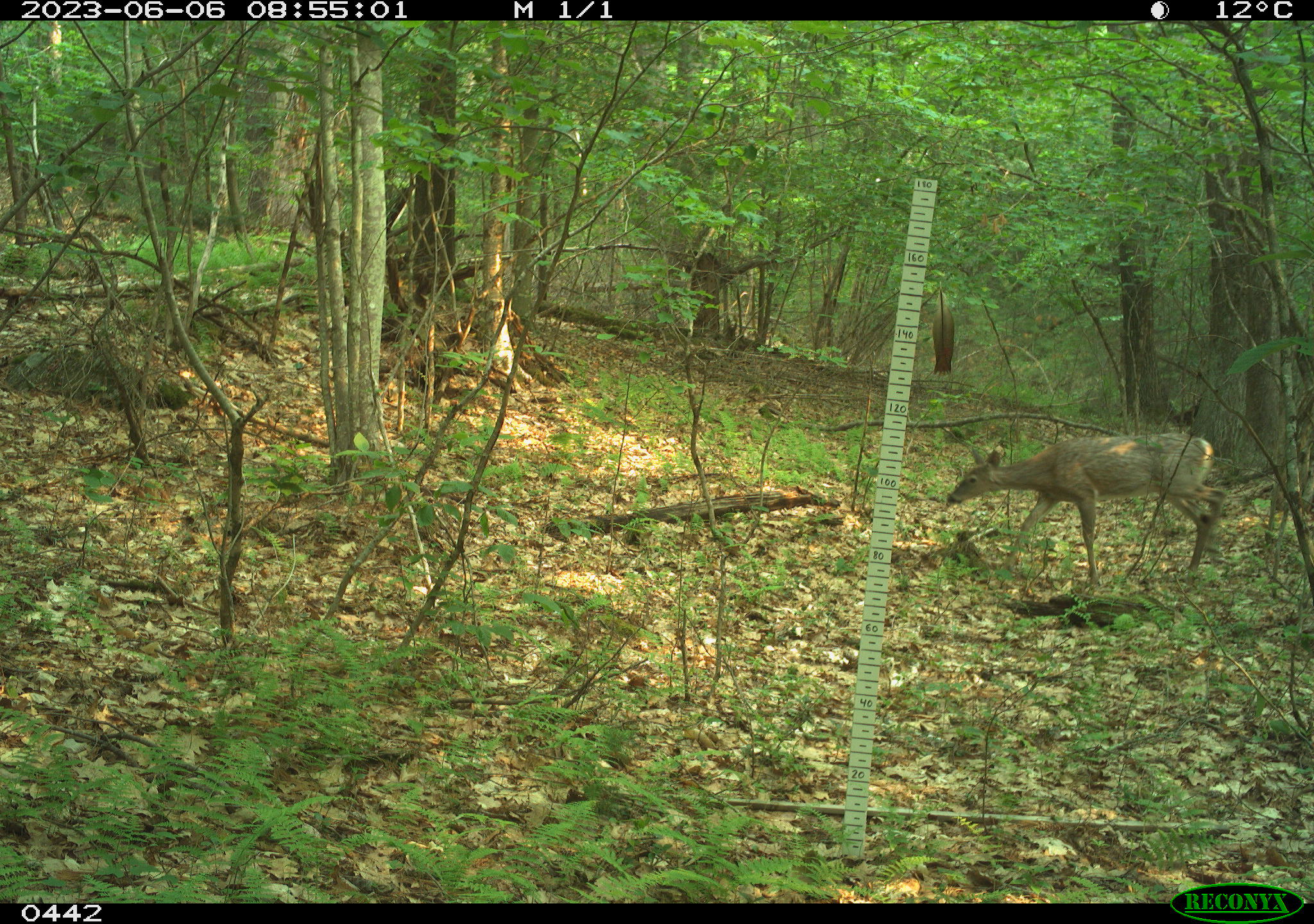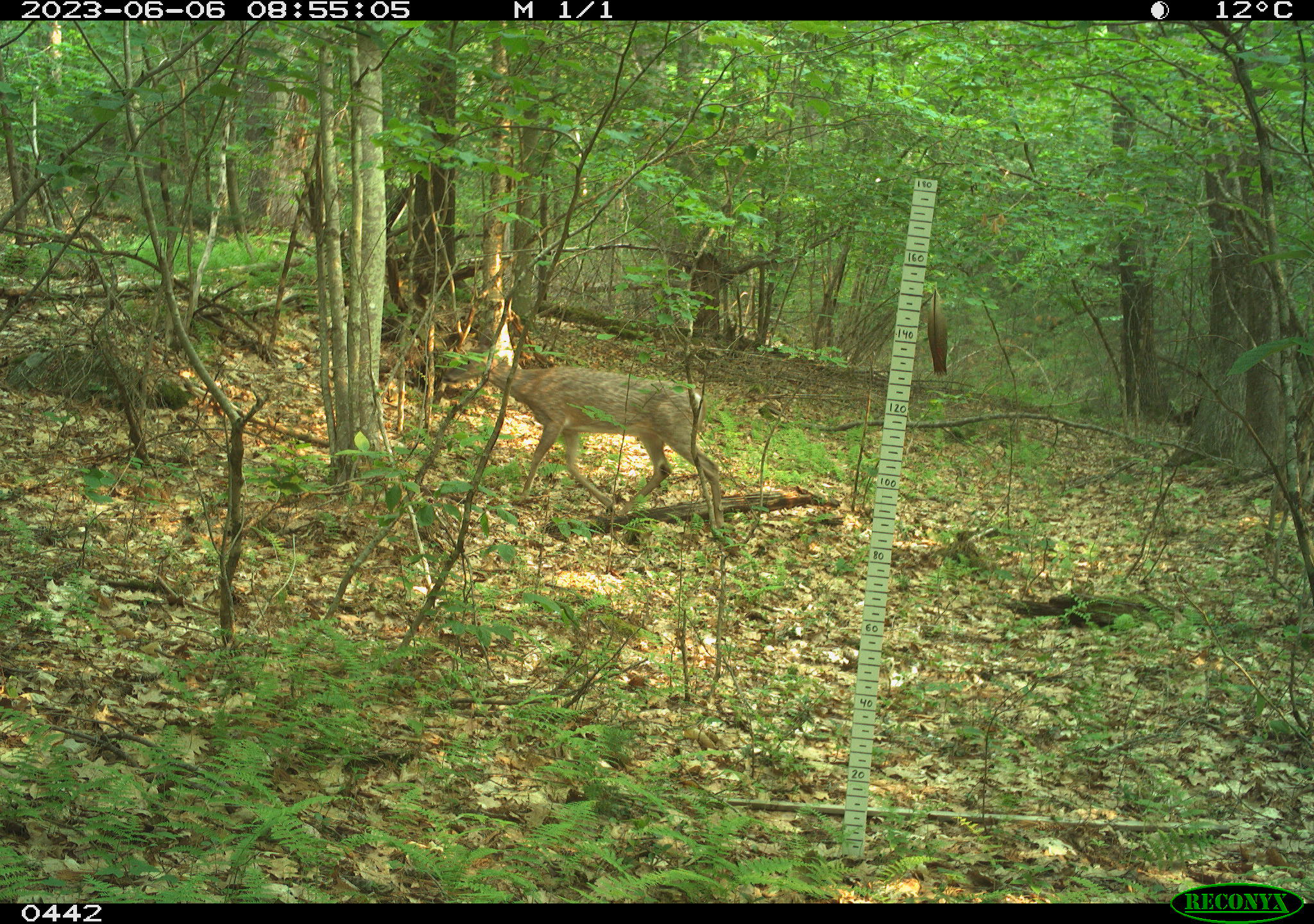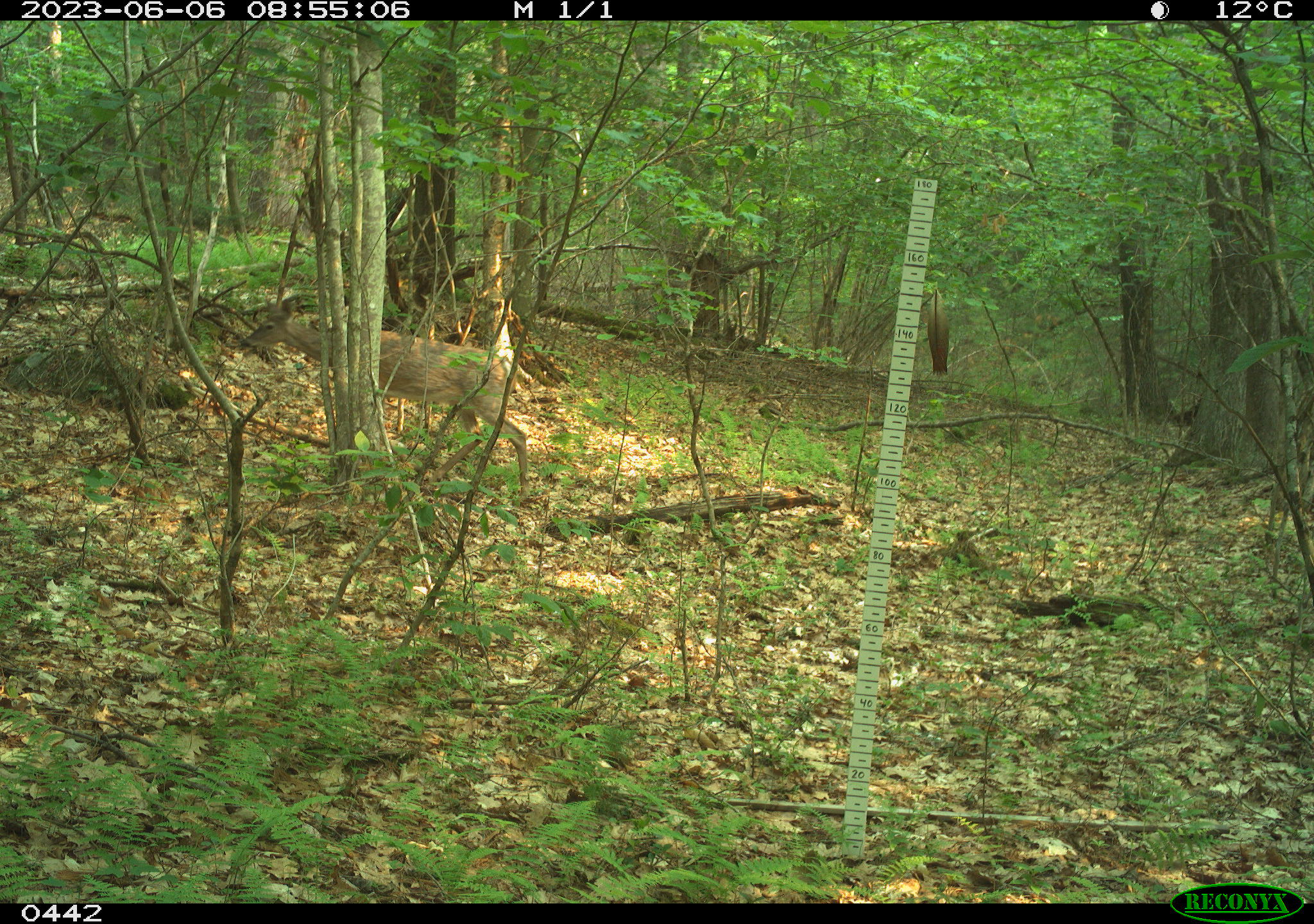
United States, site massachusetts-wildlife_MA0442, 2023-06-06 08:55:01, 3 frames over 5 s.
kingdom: Animalia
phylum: Chordata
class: Mammalia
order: Artiodactyla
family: Cervidae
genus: Odocoileus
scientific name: Odocoileus virginianus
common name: white-tailed deer